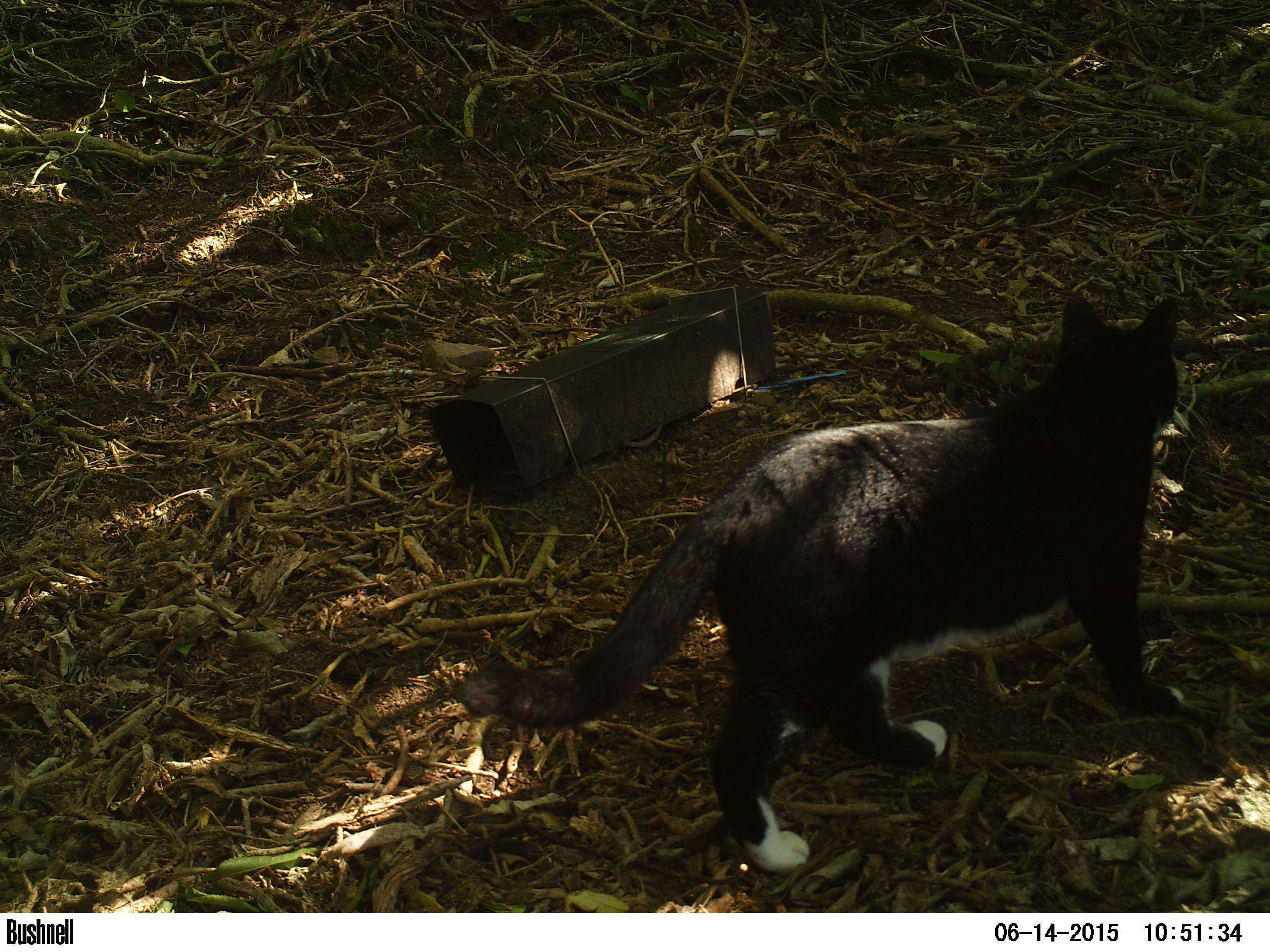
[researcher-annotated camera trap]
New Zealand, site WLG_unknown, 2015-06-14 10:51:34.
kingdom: Animalia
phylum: Chordata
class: Mammalia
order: Carnivora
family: Felidae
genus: Felis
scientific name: Felis catus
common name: domestic cat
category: cat